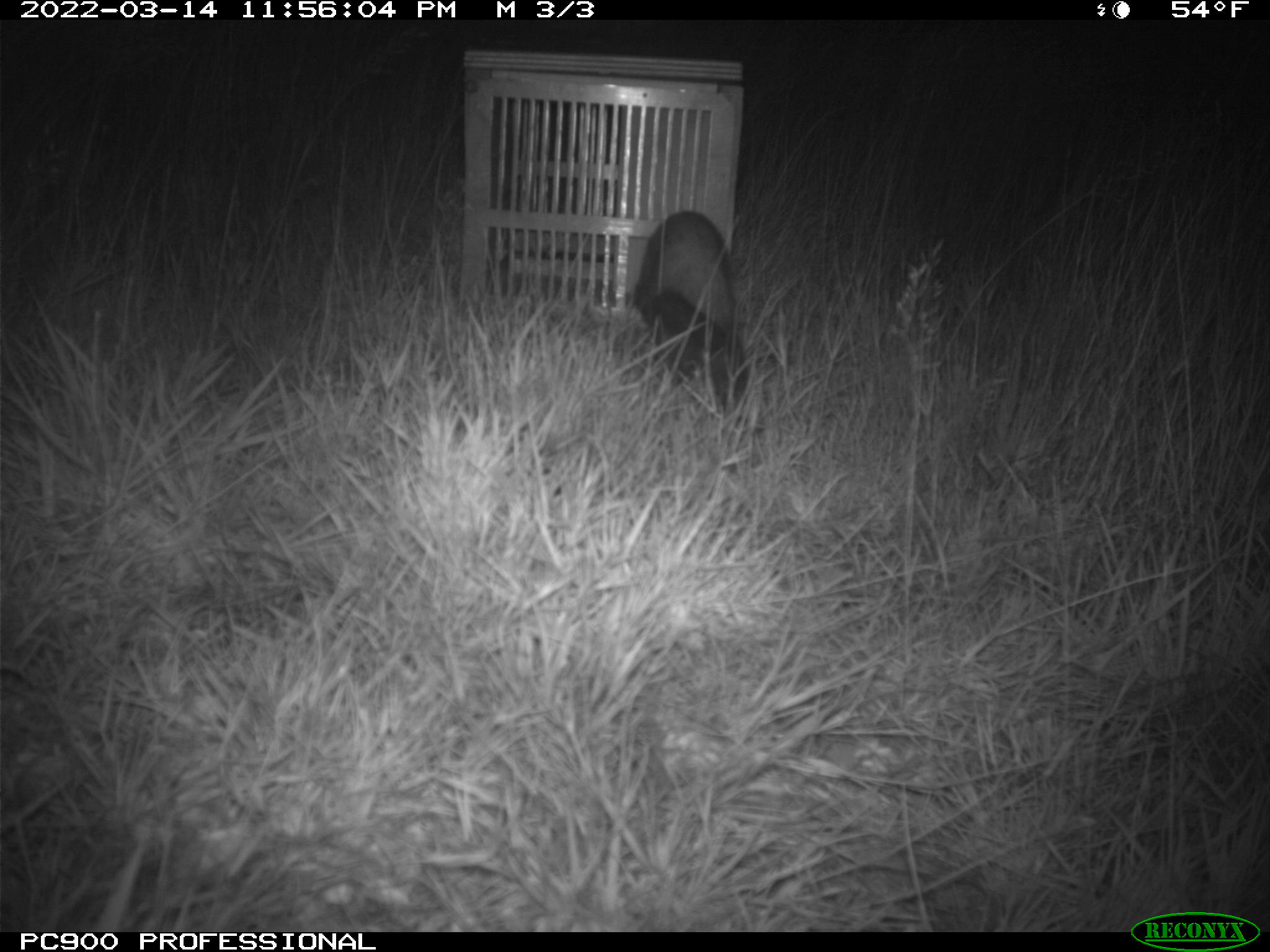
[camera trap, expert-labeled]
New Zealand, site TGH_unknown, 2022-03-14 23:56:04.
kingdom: Animalia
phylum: Chordata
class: Mammalia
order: Carnivora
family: Mustelidae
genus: Mustela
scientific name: Mustela furo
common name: ferret